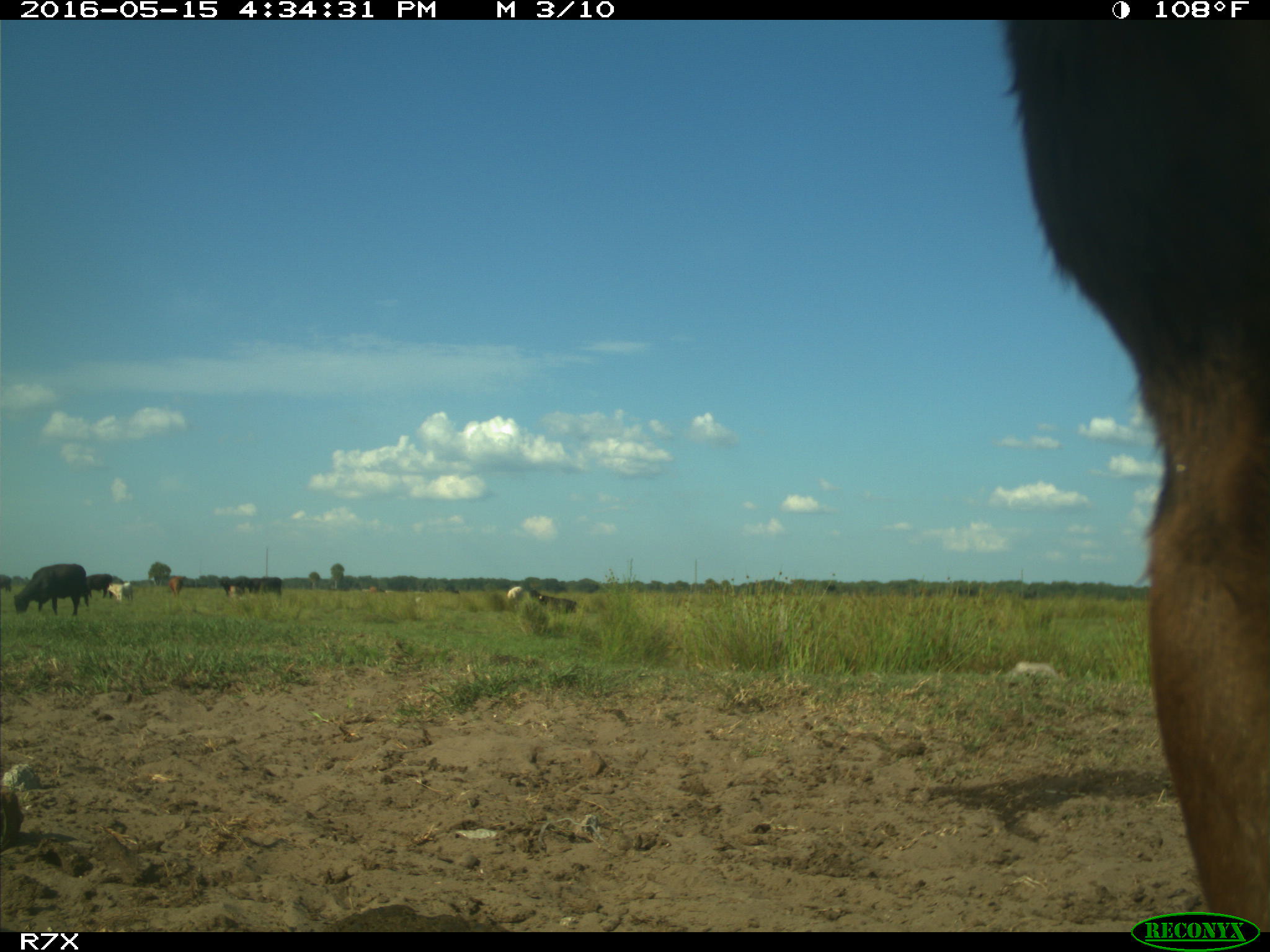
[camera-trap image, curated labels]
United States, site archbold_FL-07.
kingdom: Animalia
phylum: Chordata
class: Mammalia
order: Artiodactyla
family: Bovidae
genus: Bos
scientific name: Bos taurus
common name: domestic cow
Bos taurus (domestic cow).